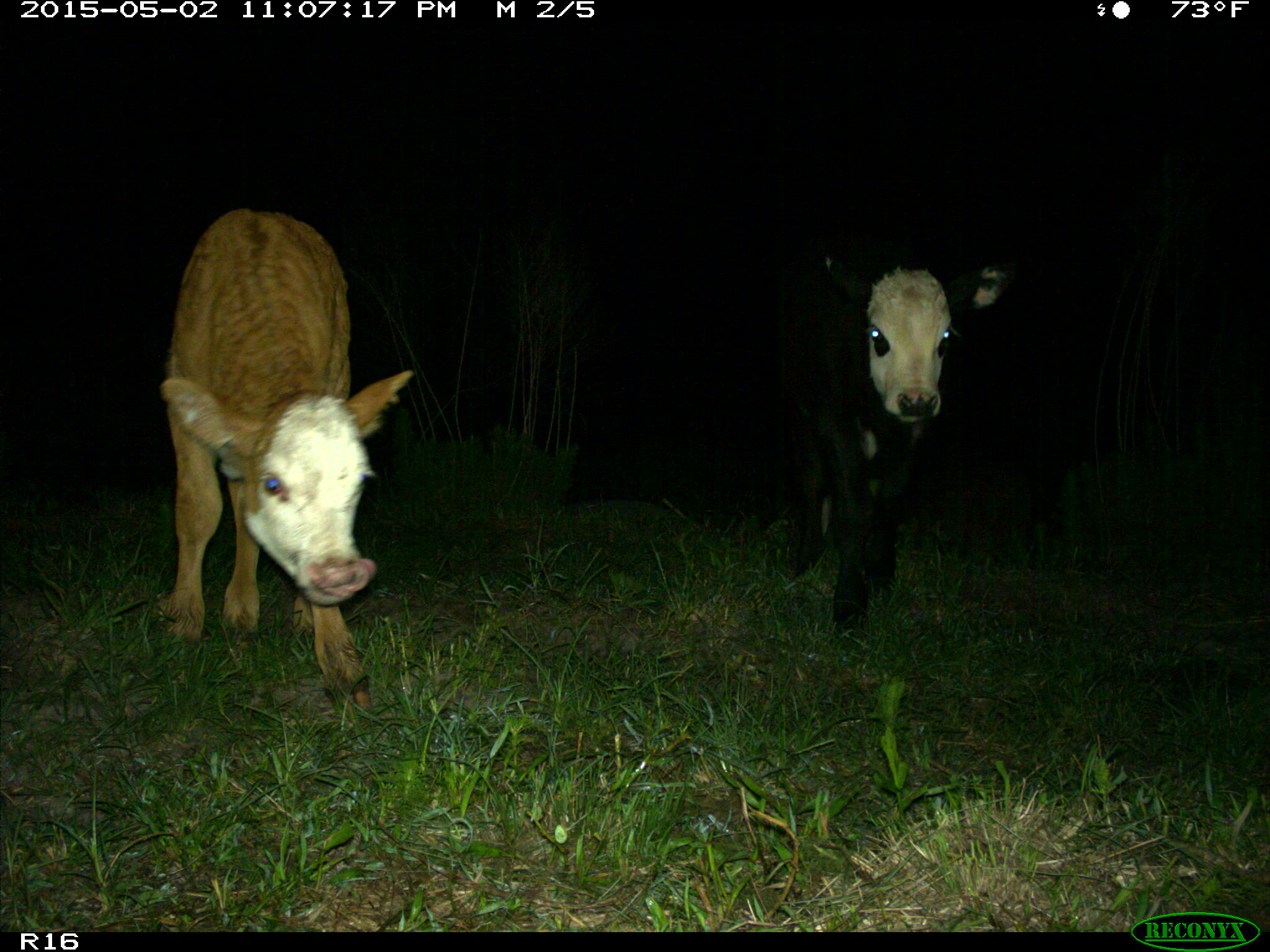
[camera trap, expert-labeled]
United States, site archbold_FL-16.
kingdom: Animalia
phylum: Chordata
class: Mammalia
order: Artiodactyla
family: Bovidae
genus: Bos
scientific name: Bos taurus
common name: domestic cow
Bos taurus (domestic cow).